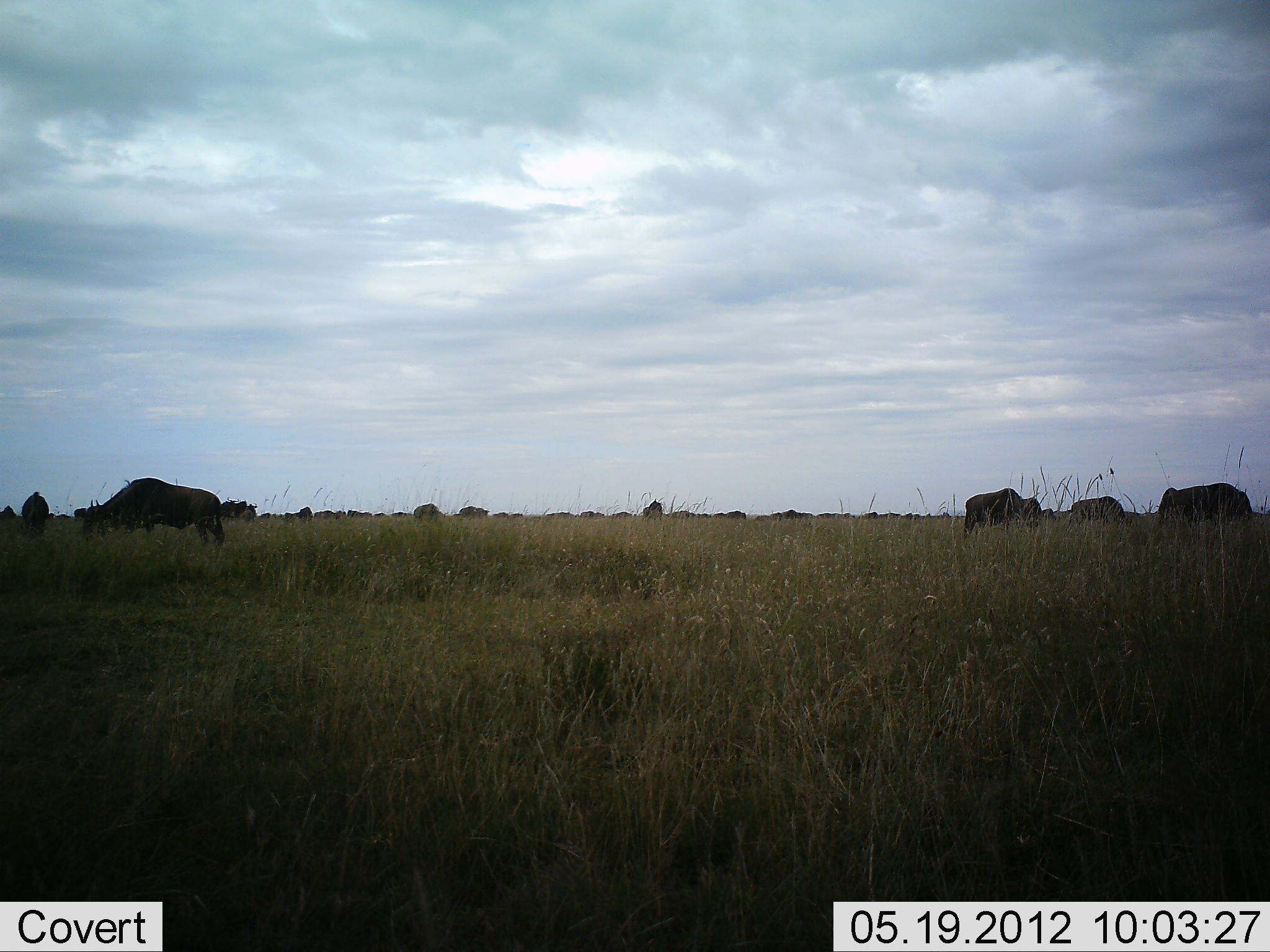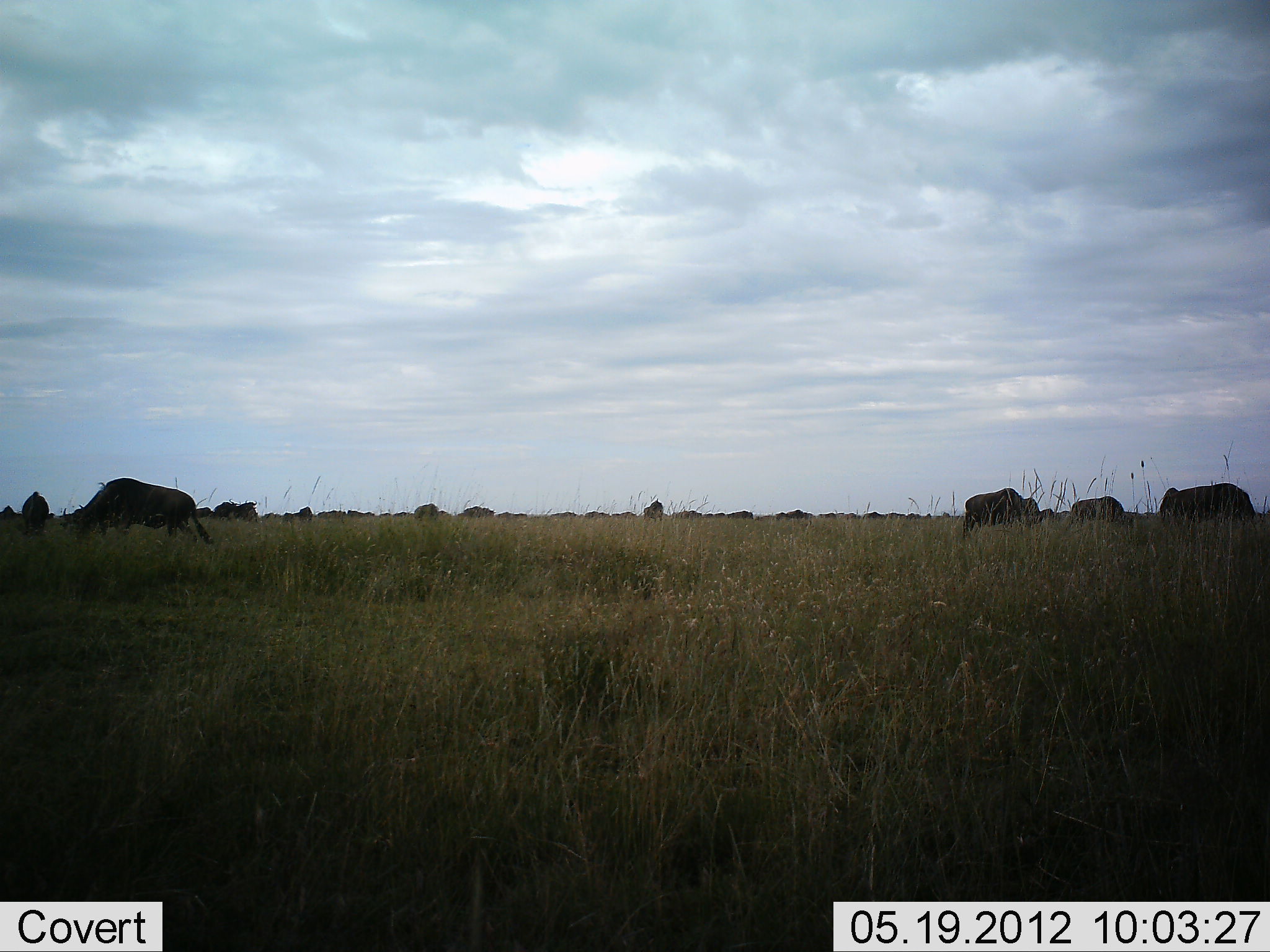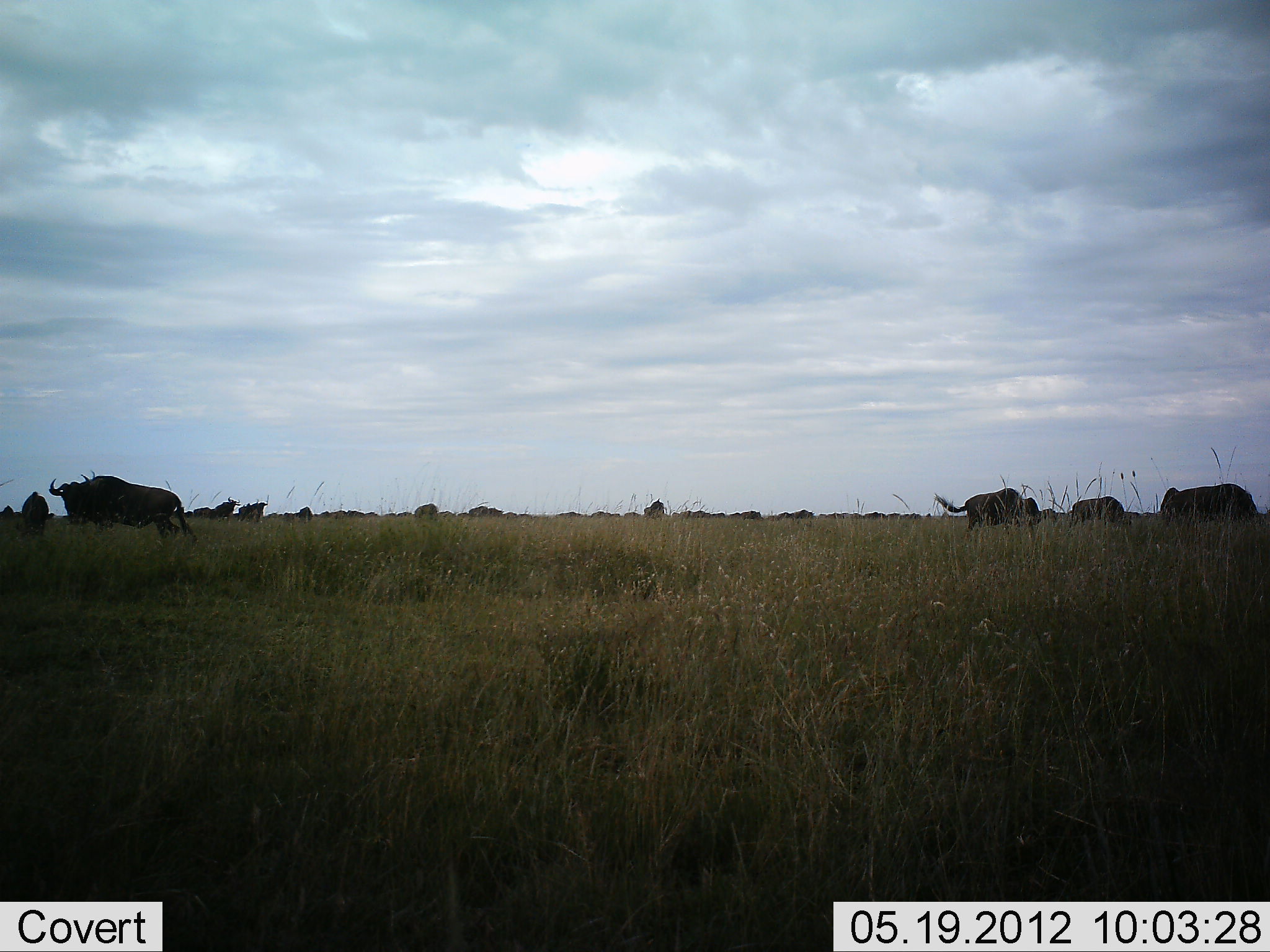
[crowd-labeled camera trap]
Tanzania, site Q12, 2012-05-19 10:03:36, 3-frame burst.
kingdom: Animalia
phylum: Chordata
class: Mammalia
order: Artiodactyla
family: Bovidae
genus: Connochaetes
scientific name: Connochaetes taurinus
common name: blue wildebeest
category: wildebeest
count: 11-50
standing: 40%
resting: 0%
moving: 60%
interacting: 0%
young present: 0%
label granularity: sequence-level